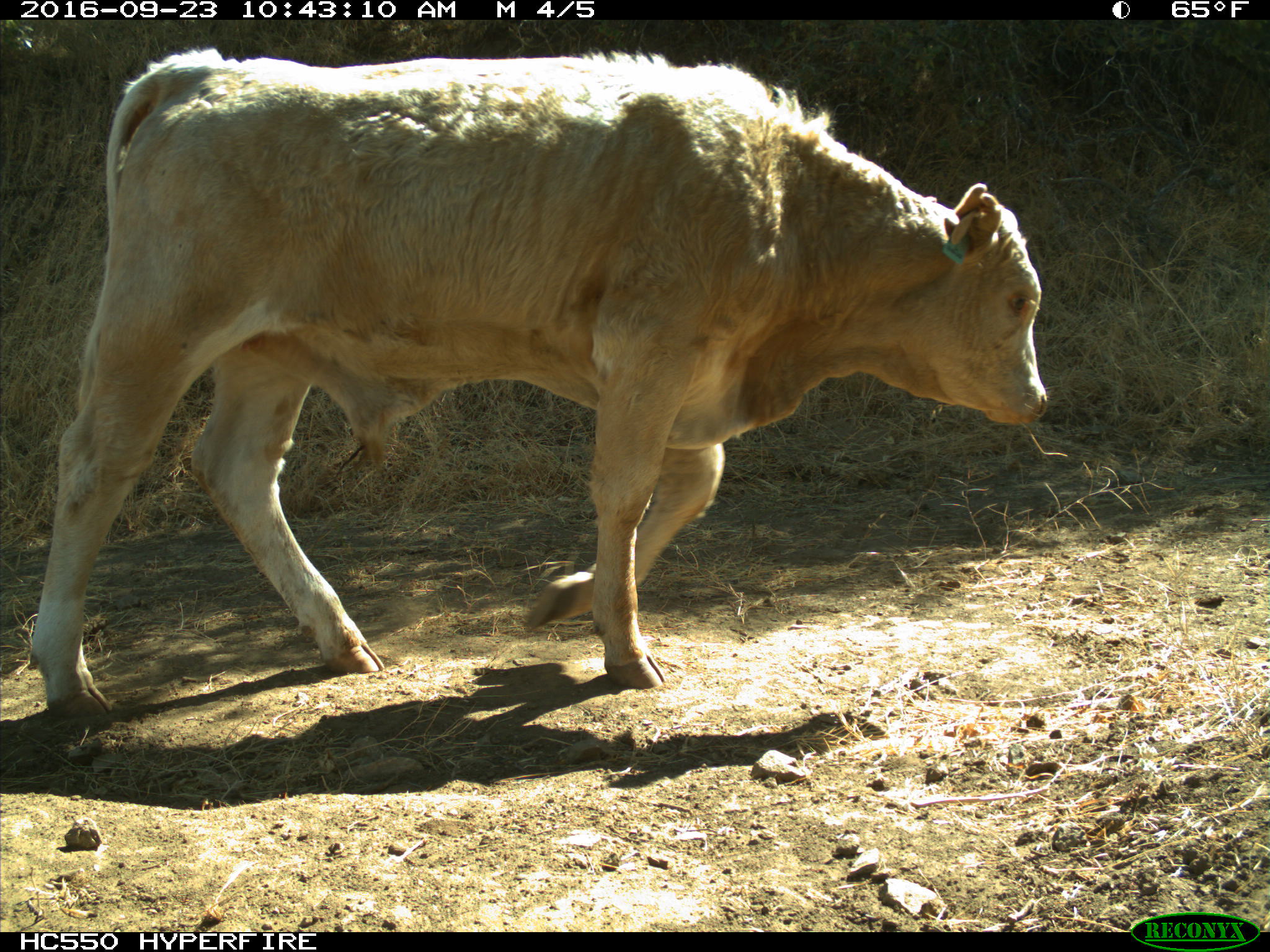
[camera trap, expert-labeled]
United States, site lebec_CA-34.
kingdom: Animalia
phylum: Chordata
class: Mammalia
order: Artiodactyla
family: Bovidae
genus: Bos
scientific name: Bos taurus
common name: domestic cow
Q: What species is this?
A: Bos taurus (domestic cow).